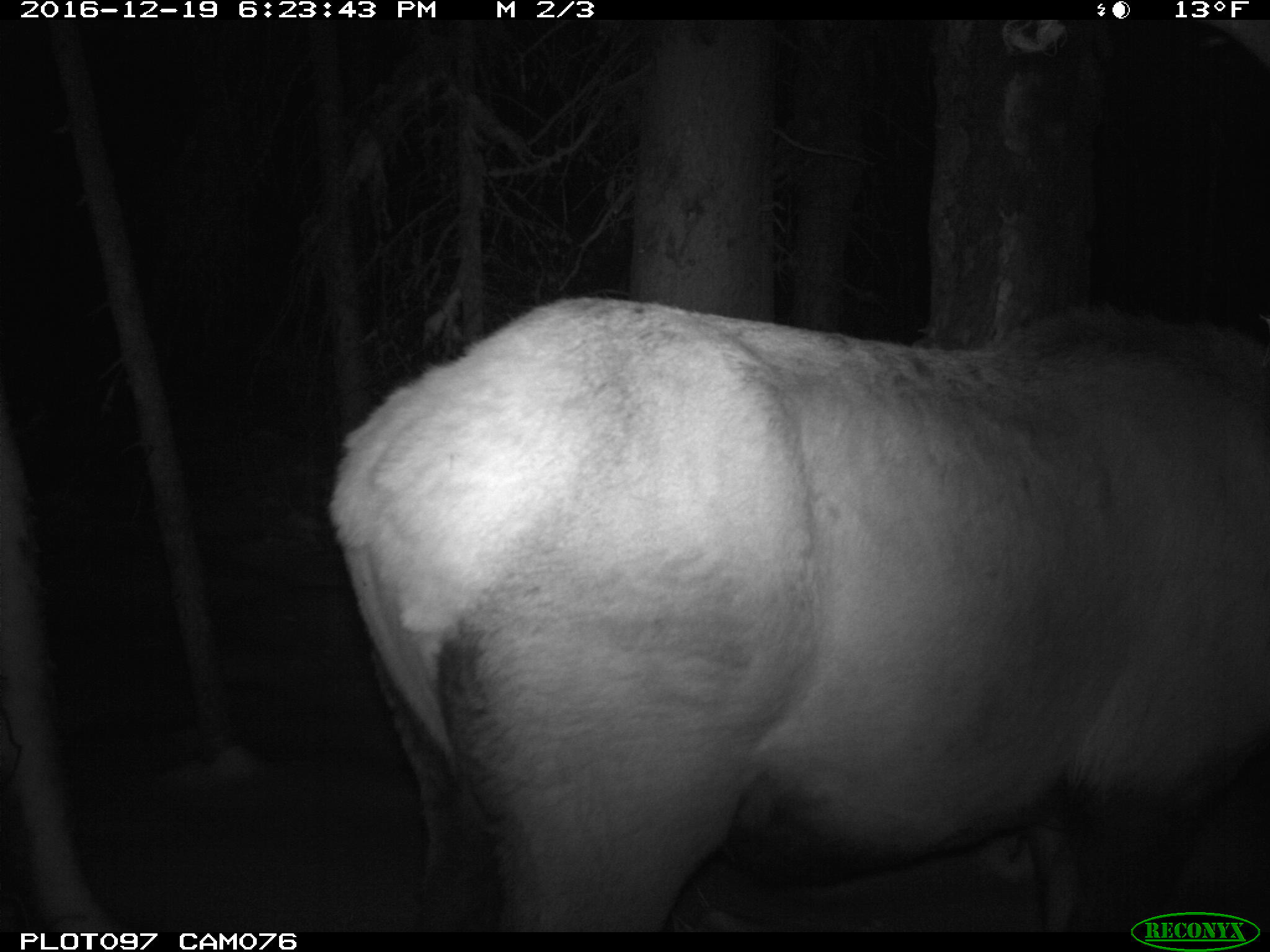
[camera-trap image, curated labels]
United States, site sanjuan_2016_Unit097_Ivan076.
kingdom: Animalia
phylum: Chordata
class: Mammalia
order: Artiodactyla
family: Cervidae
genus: Cervus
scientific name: Cervus elaphus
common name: red deer